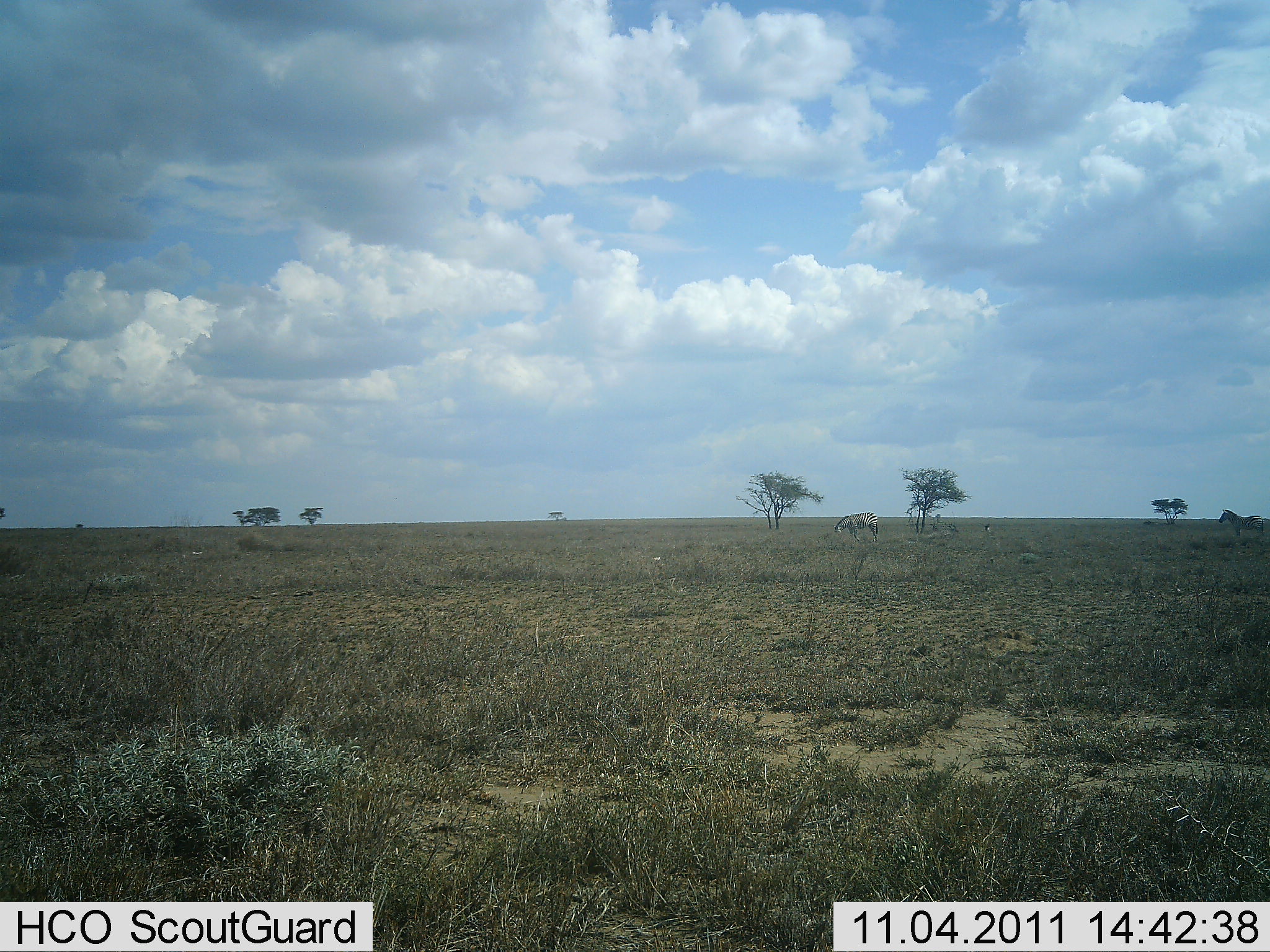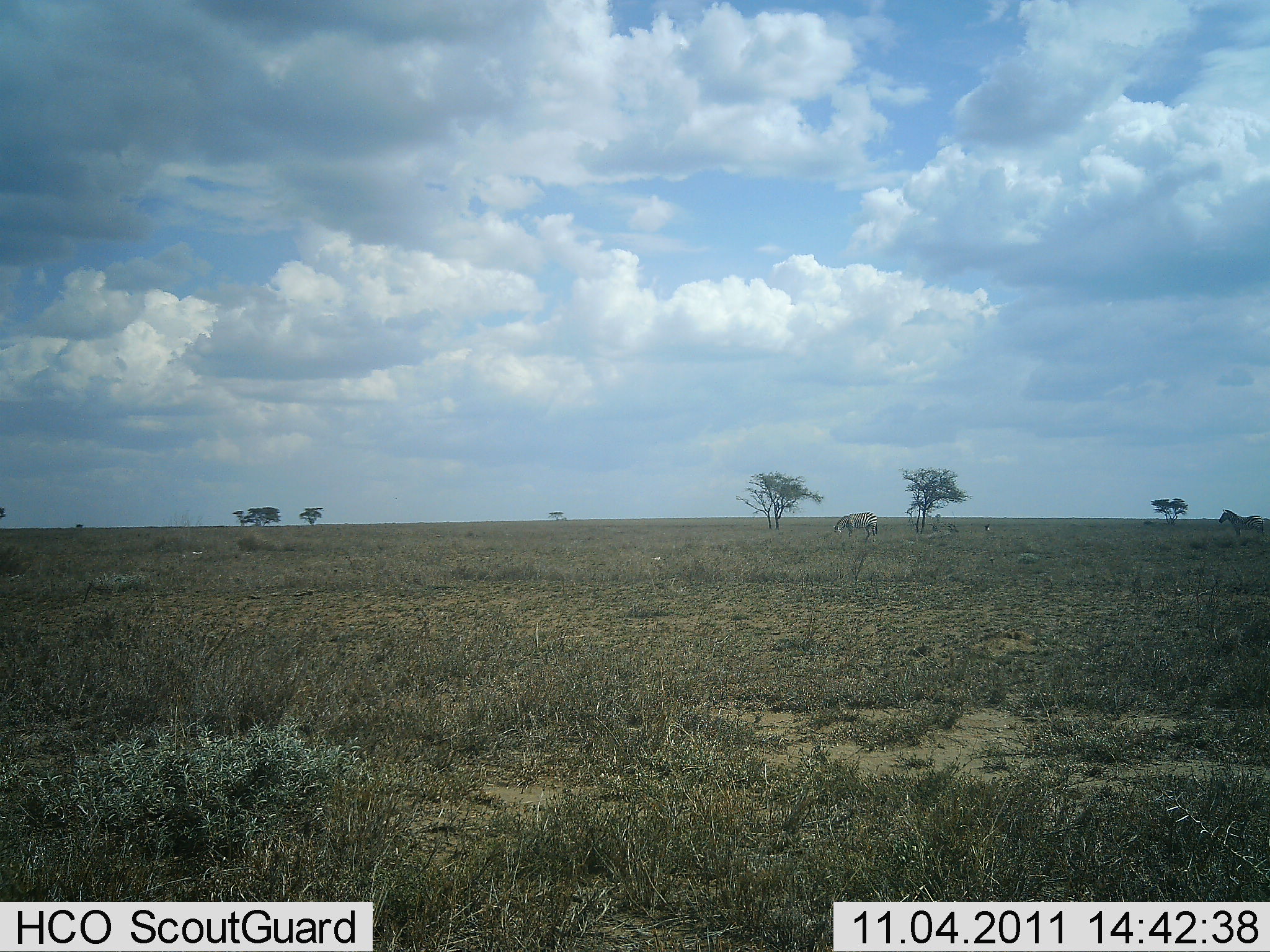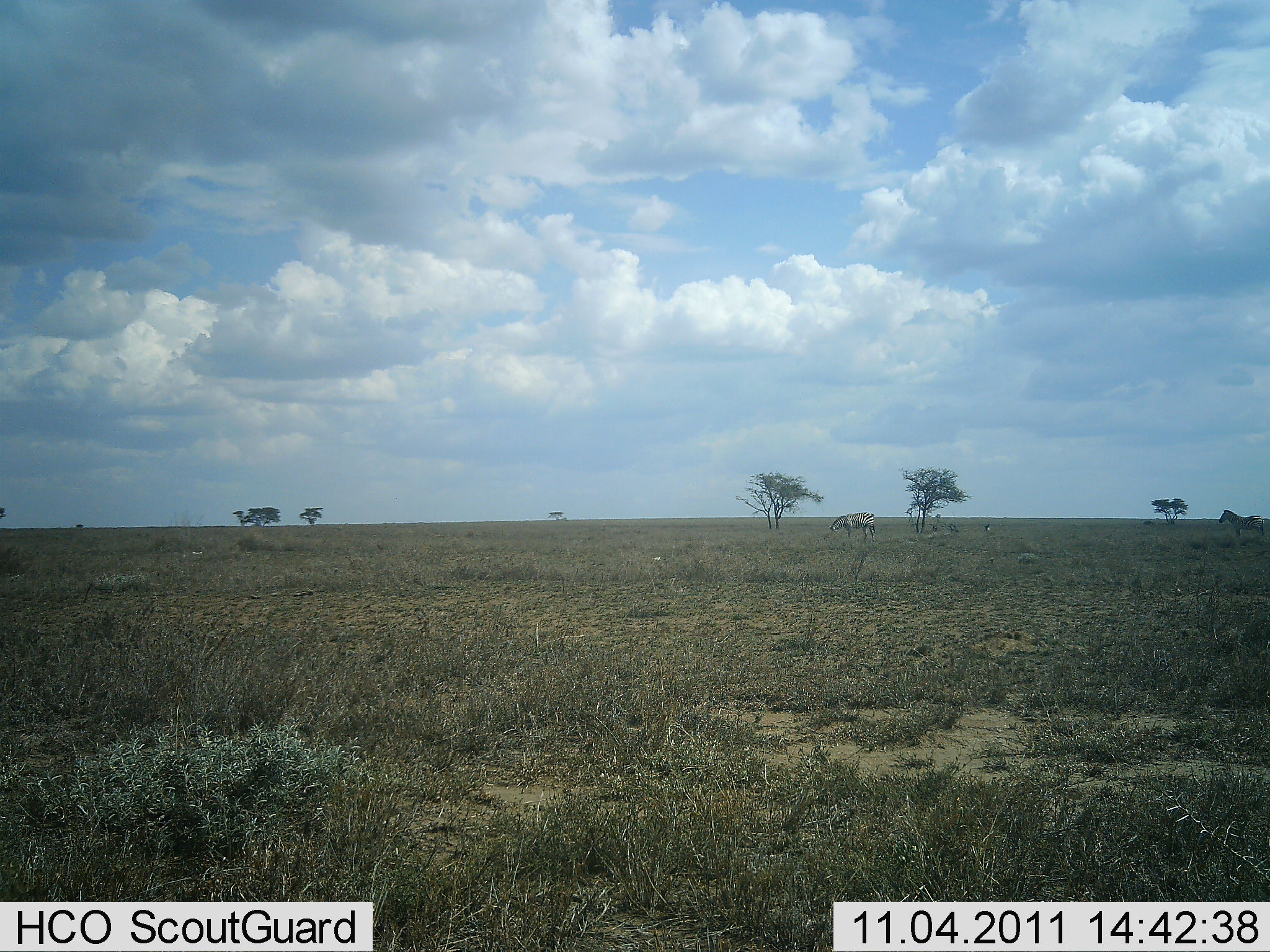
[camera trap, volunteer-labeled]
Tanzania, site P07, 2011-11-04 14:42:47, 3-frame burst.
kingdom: Animalia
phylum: Chordata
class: Mammalia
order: Perissodactyla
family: Equidae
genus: Equus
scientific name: Equus quagga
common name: plains zebra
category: zebra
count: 2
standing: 75%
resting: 0%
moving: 0%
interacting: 0%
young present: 0%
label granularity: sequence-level